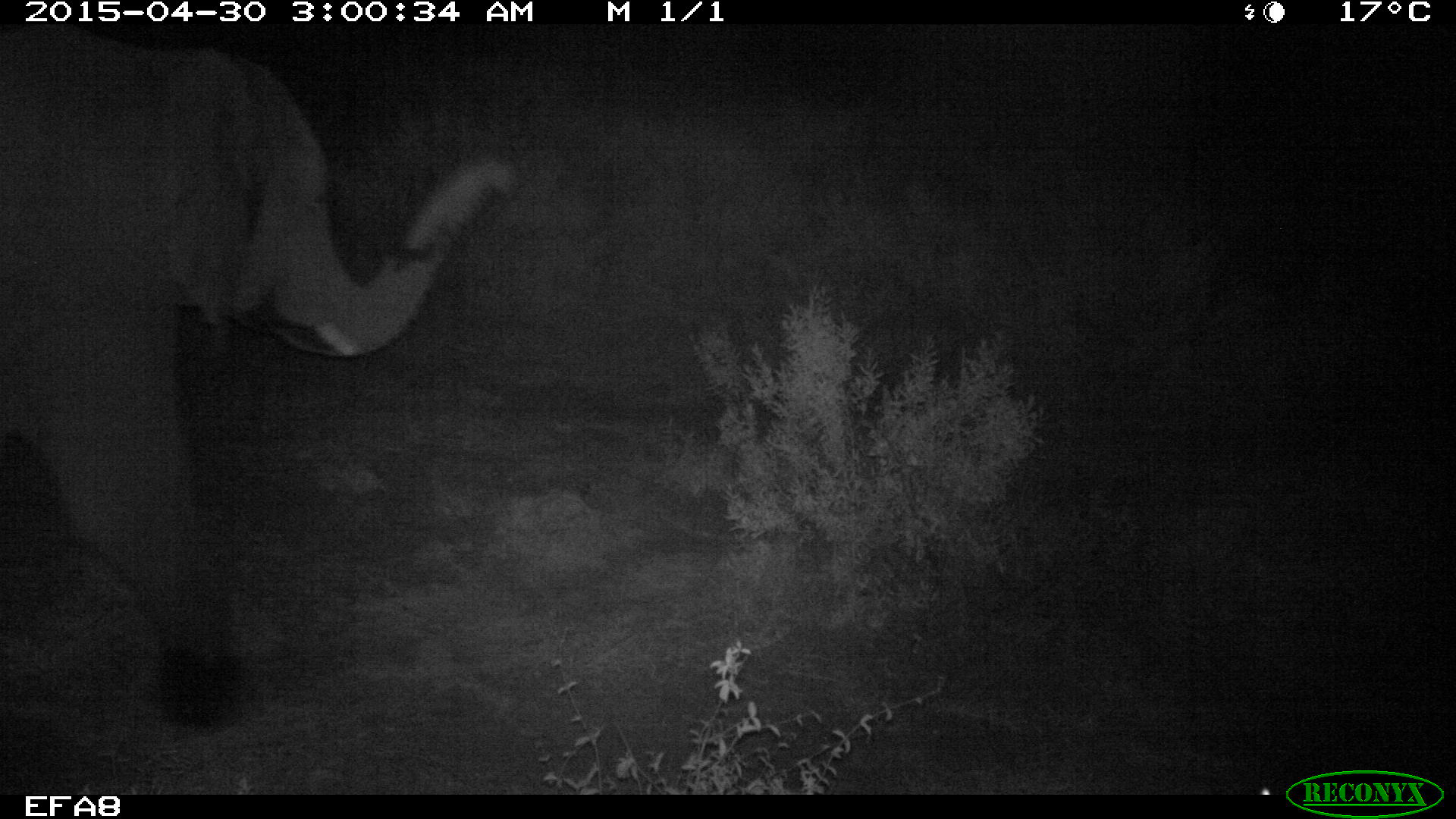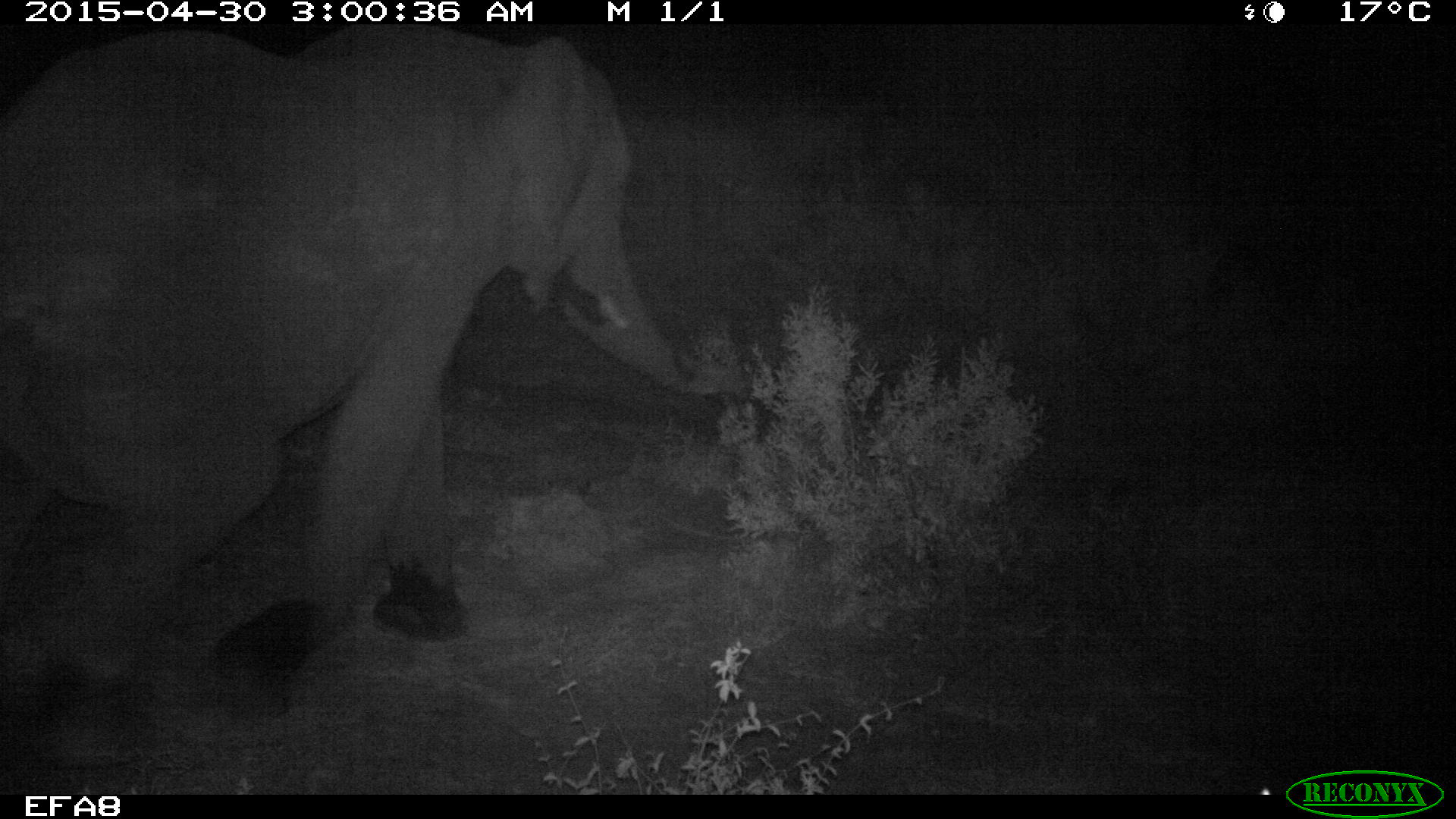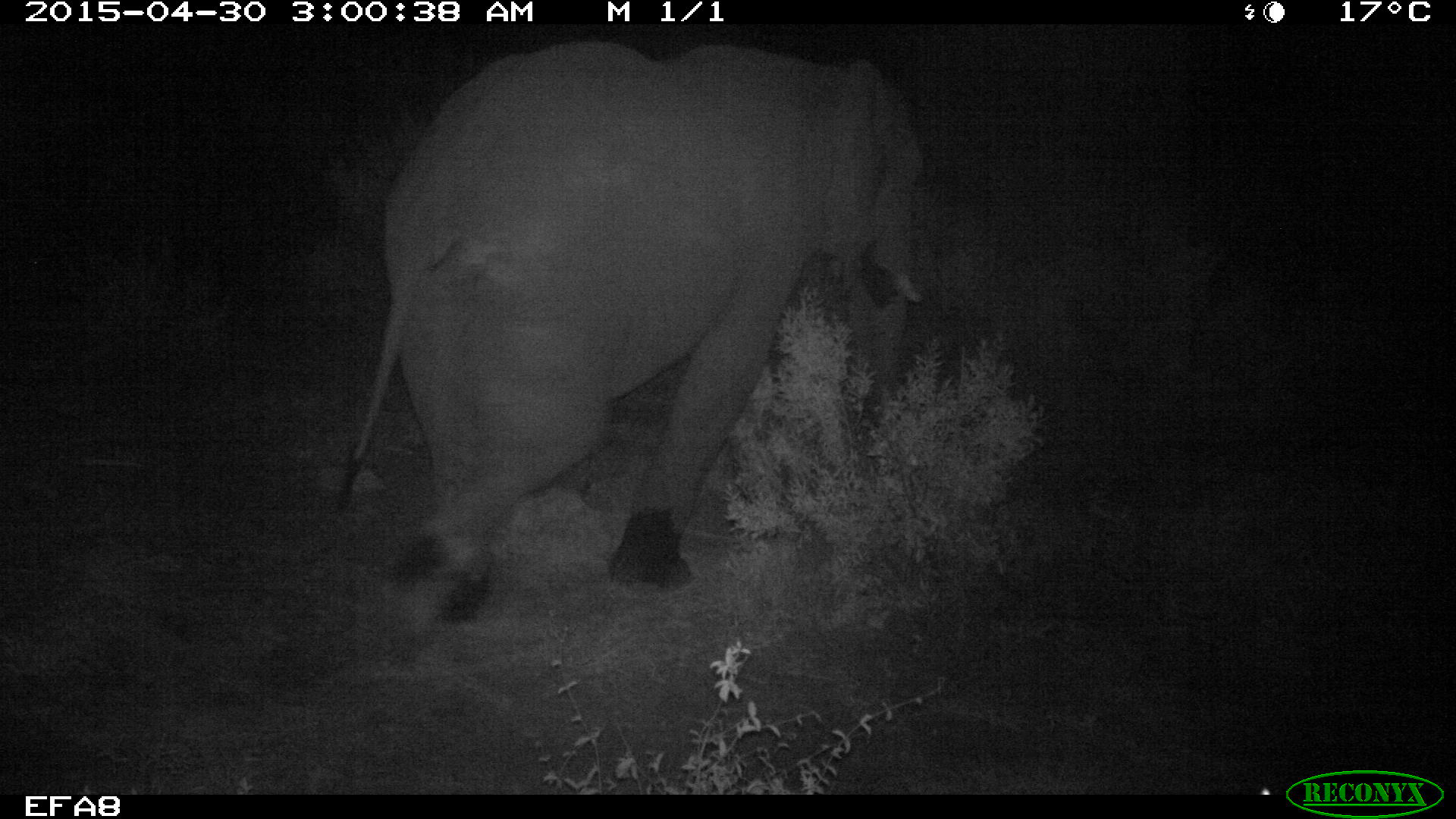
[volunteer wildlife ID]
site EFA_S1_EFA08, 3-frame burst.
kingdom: Animalia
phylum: Chordata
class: Mammalia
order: Proboscidea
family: Elephantidae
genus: Loxodonta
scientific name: Loxodonta africana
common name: african bush elephant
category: elephant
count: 1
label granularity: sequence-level